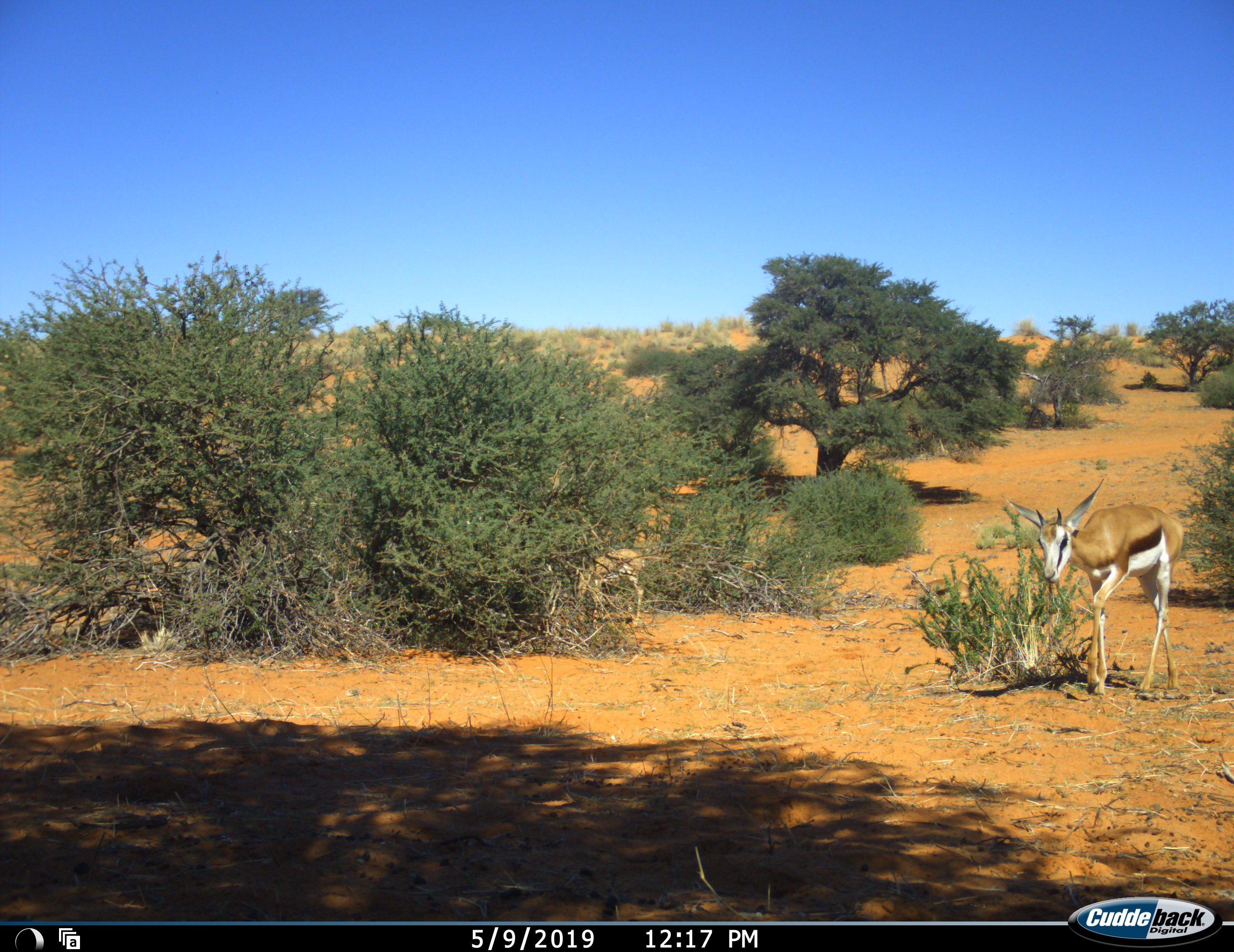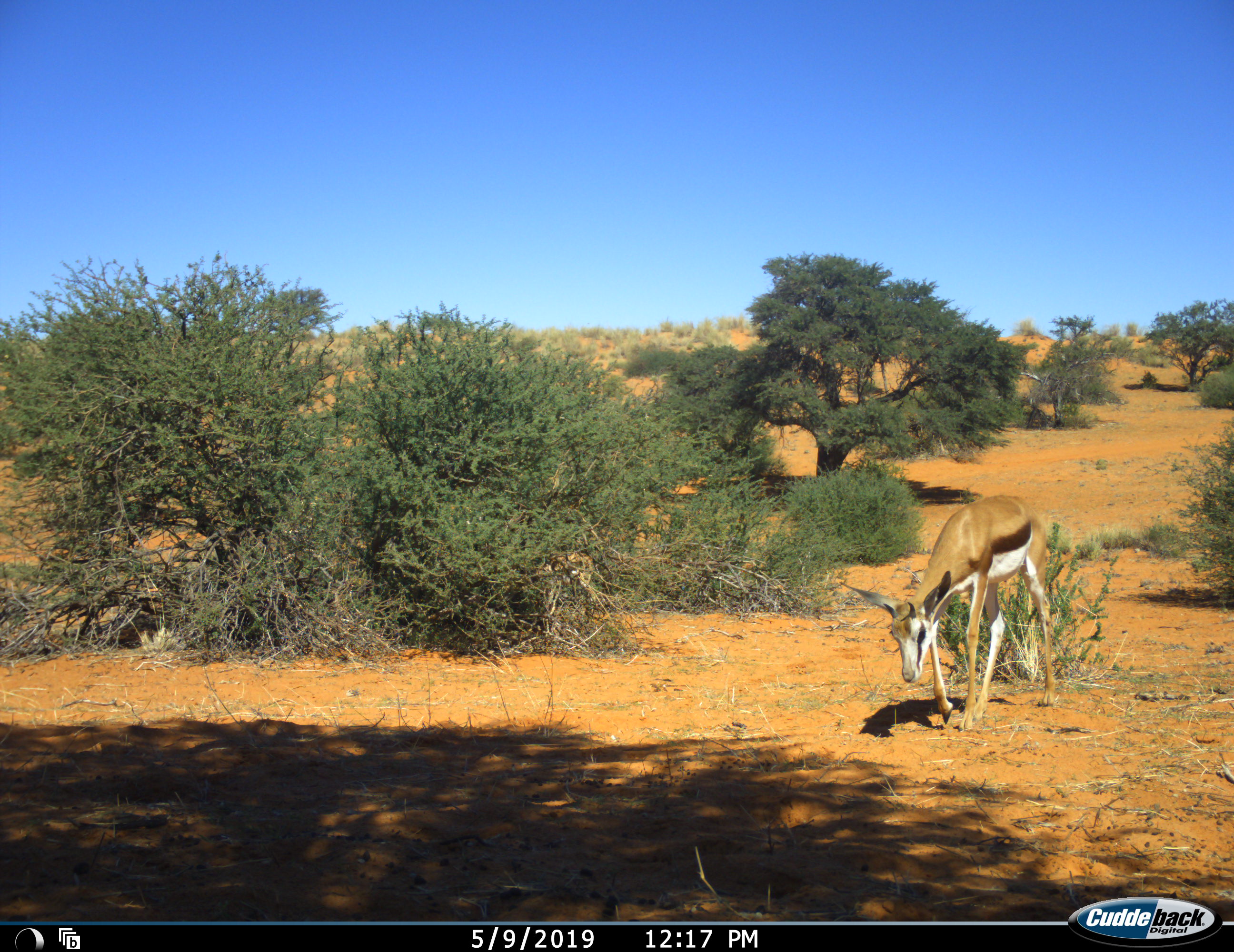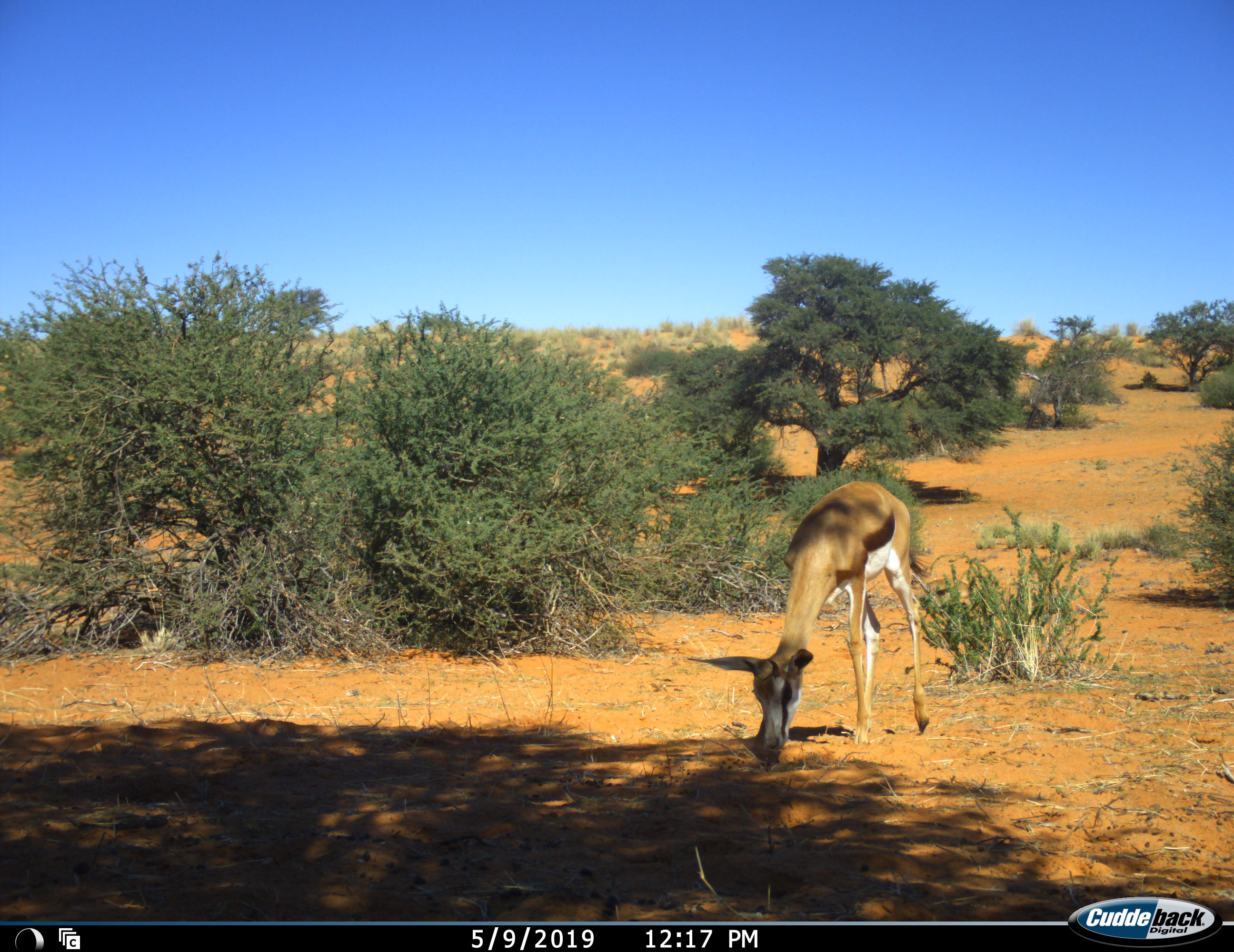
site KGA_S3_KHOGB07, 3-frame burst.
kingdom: Animalia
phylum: Chordata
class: Mammalia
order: Artiodactyla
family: Bovidae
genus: Antidorcas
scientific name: Antidorcas marsupialis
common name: springbok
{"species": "springbok (Antidorcas marsupialis)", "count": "2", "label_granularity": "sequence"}